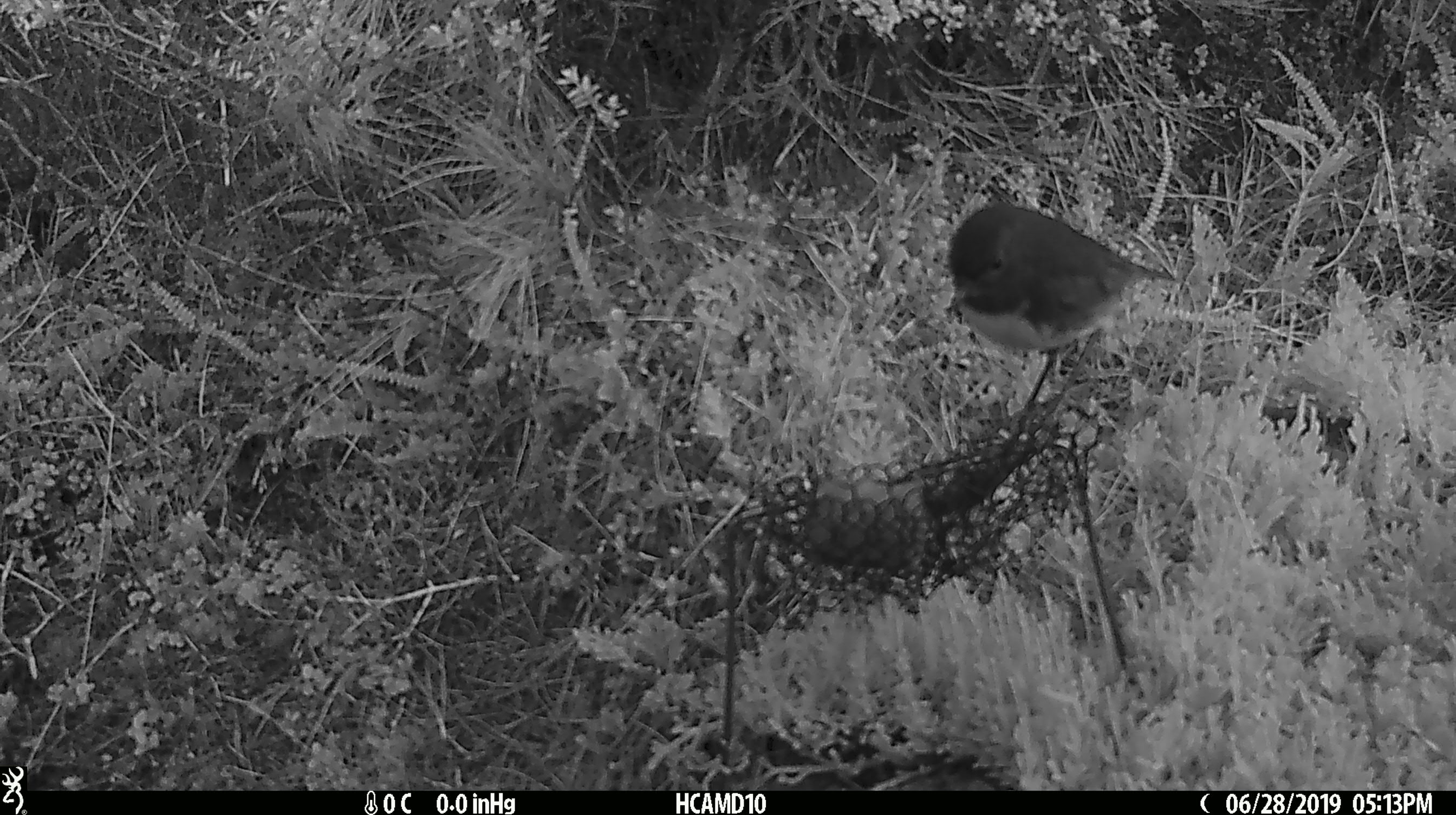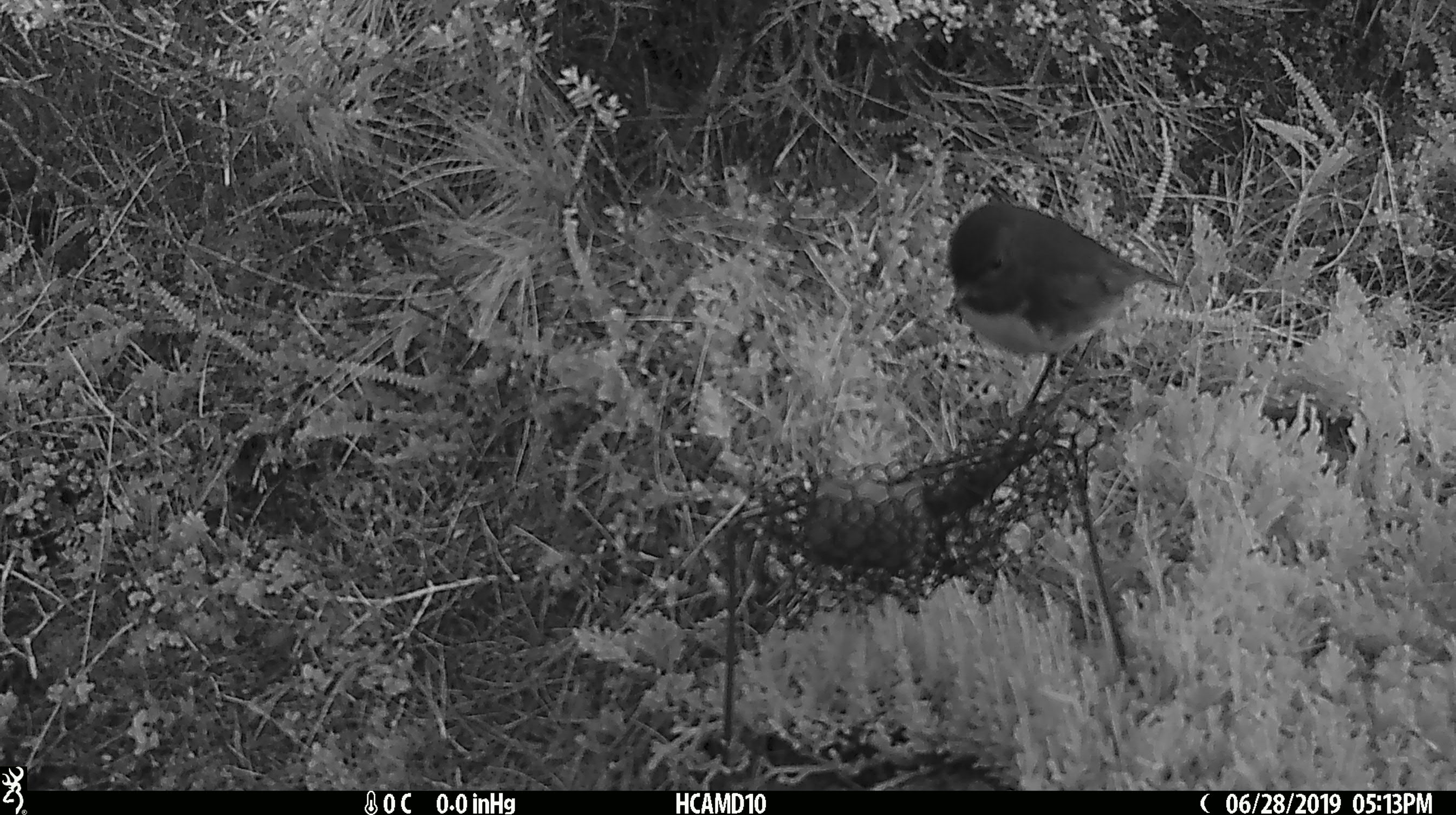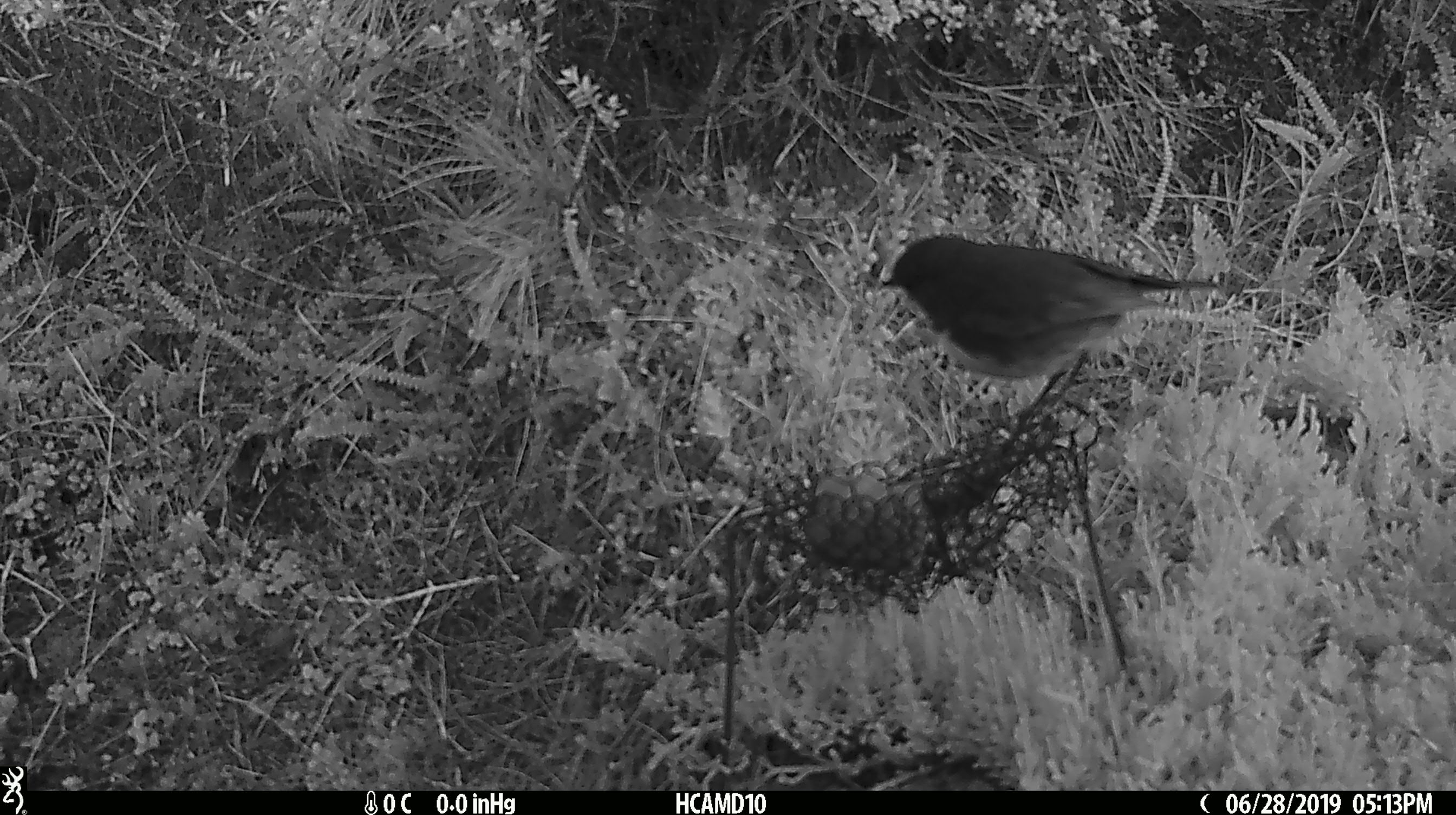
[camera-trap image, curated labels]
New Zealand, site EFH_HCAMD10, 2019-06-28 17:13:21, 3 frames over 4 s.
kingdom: Animalia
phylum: Chordata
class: Aves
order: Passeriformes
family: Petroicidae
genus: Petroica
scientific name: Petroica australis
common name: new zealand robin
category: robin